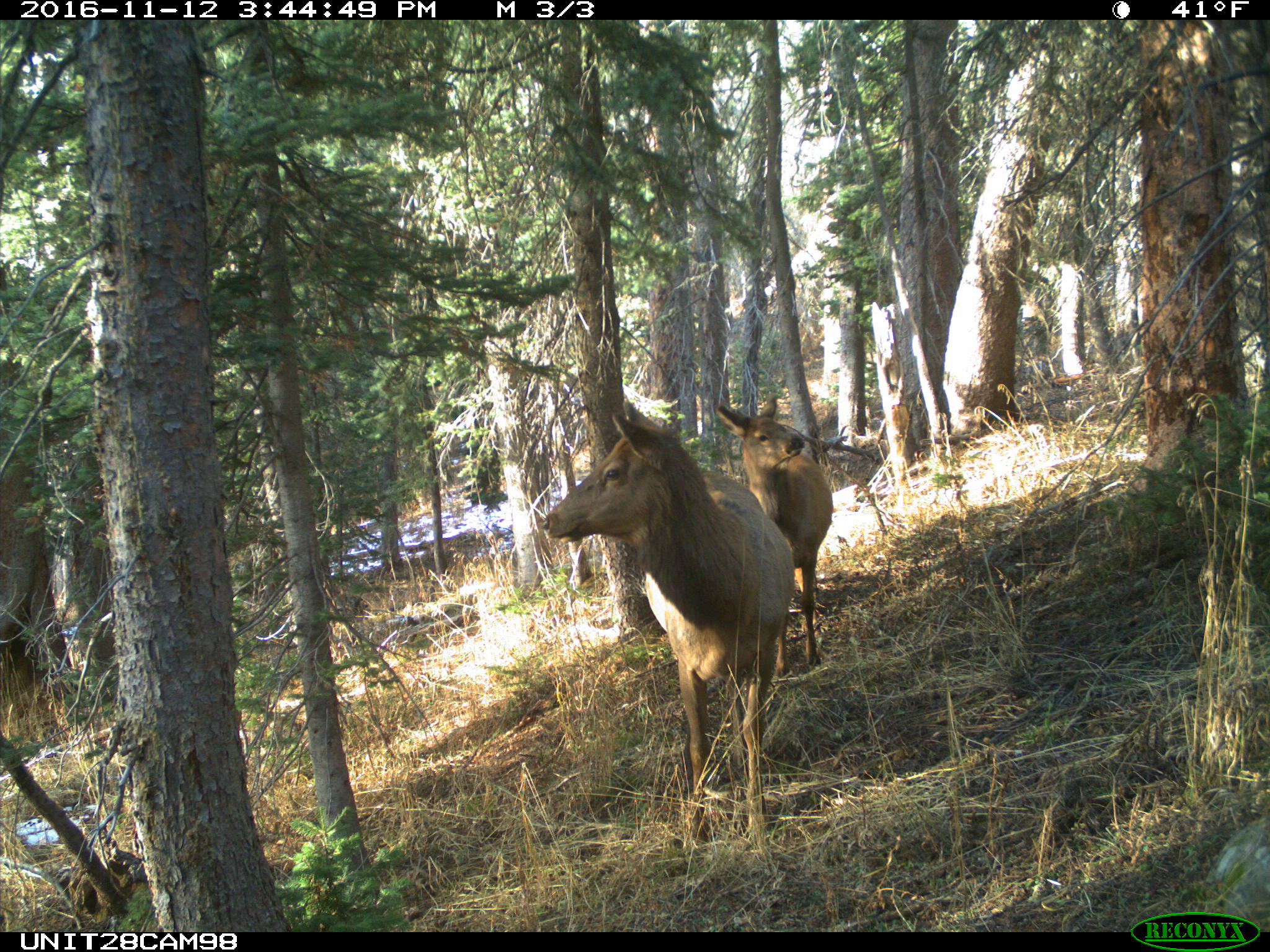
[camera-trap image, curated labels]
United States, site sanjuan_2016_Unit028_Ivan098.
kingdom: Animalia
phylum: Chordata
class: Mammalia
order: Artiodactyla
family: Cervidae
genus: Cervus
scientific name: Cervus elaphus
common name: red deer